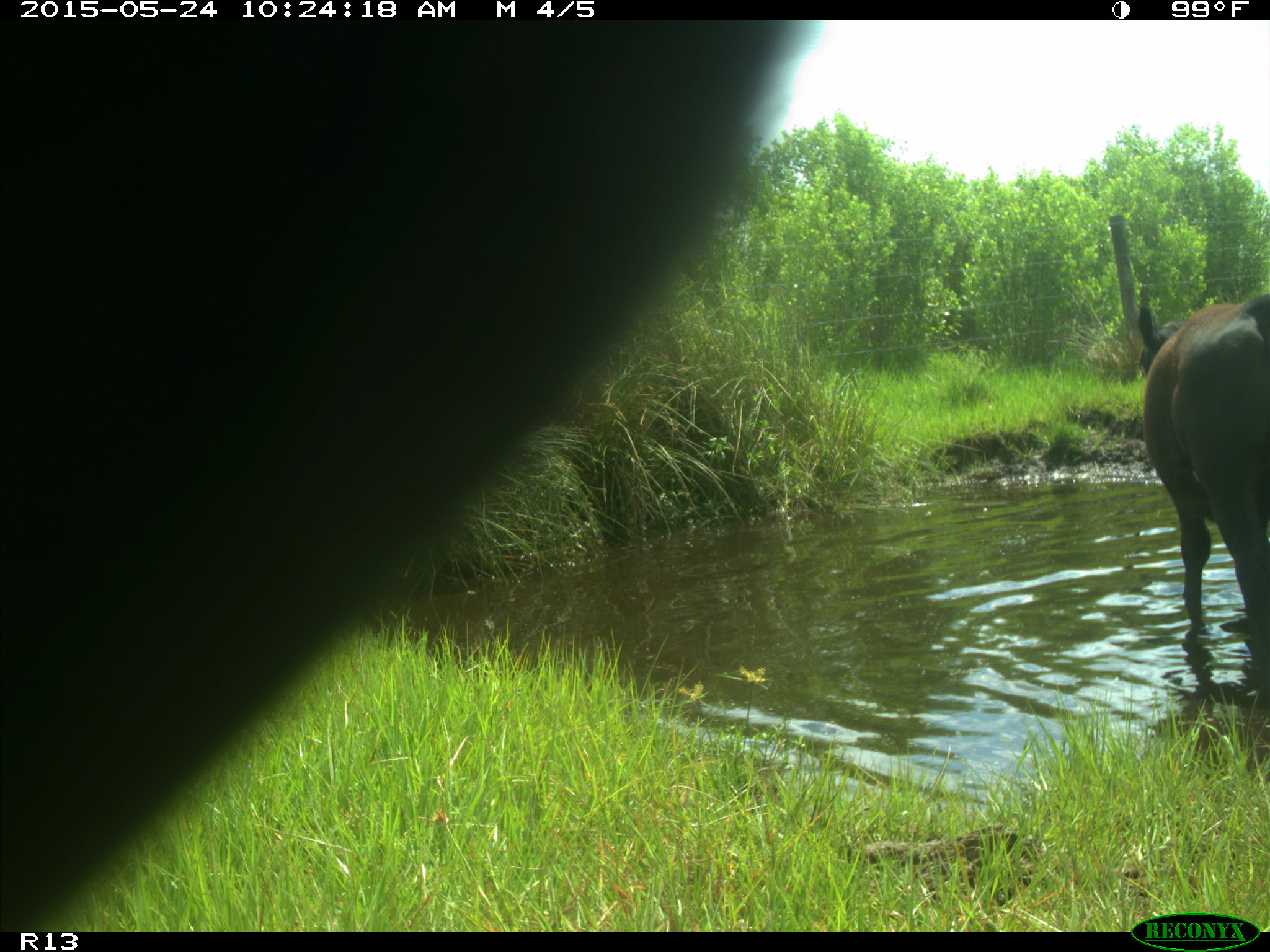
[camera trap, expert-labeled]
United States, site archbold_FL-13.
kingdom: Animalia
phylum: Chordata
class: Mammalia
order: Artiodactyla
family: Bovidae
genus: Bos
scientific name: Bos taurus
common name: domestic cow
Bos taurus (domestic cow).